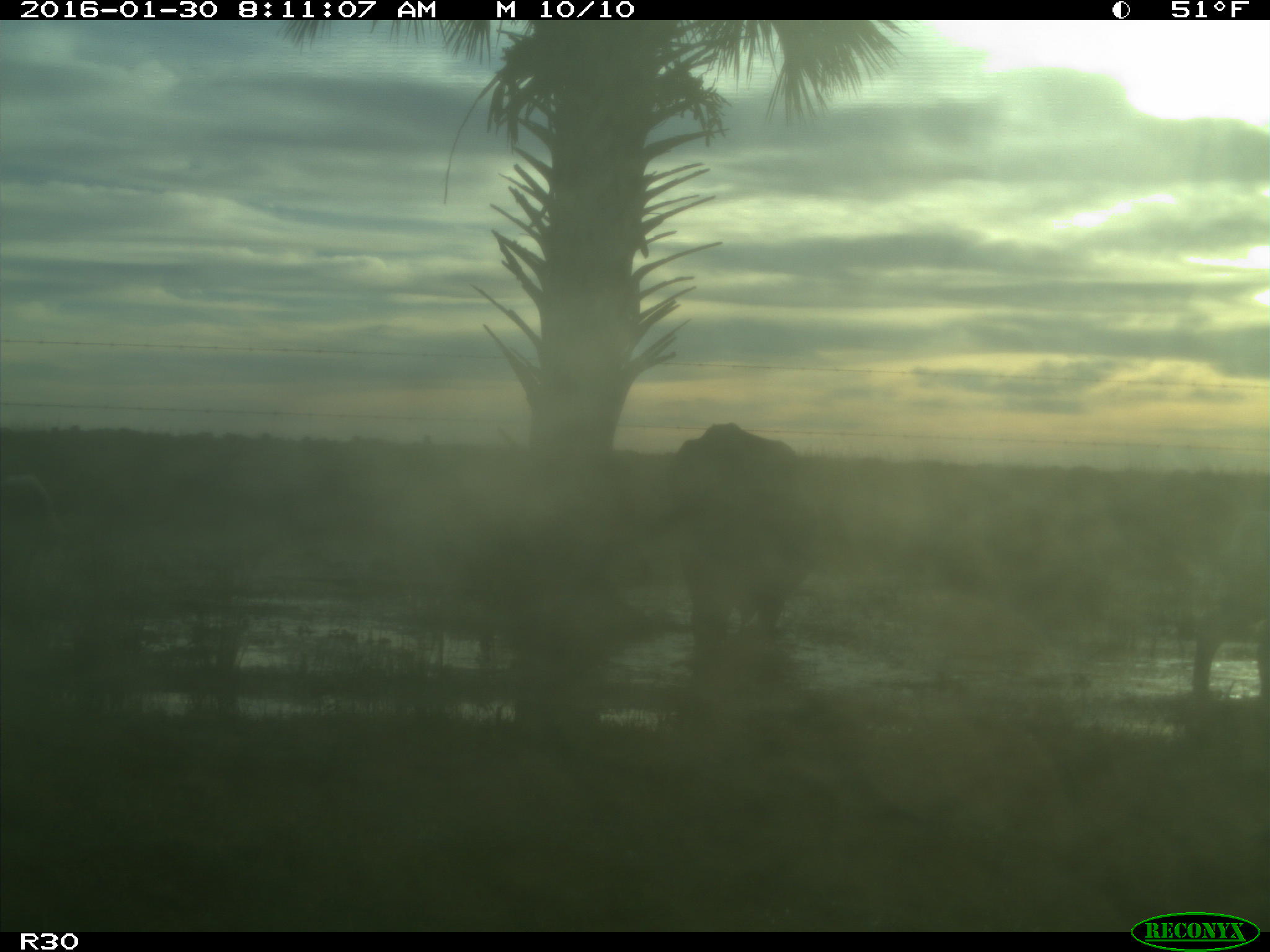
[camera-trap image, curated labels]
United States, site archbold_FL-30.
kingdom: Animalia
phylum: Chordata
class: Mammalia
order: Artiodactyla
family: Bovidae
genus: Bos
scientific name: Bos taurus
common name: domestic cow